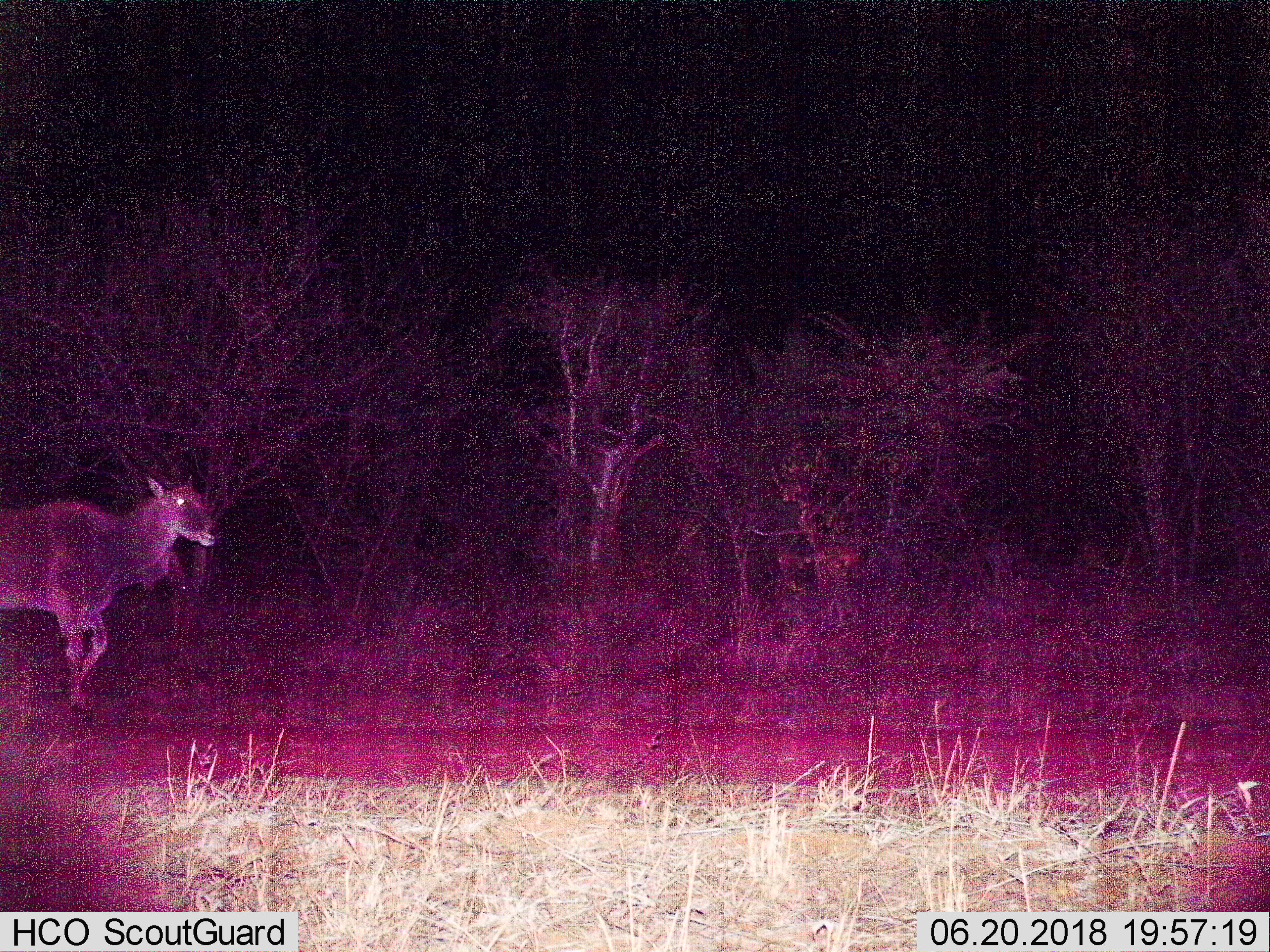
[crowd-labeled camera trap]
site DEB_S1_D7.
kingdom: Animalia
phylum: Chordata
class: Mammalia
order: Artiodactyla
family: Bovidae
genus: Tragelaphus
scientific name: Tragelaphus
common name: kudu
Kudu (Tragelaphus), count 1. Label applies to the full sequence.